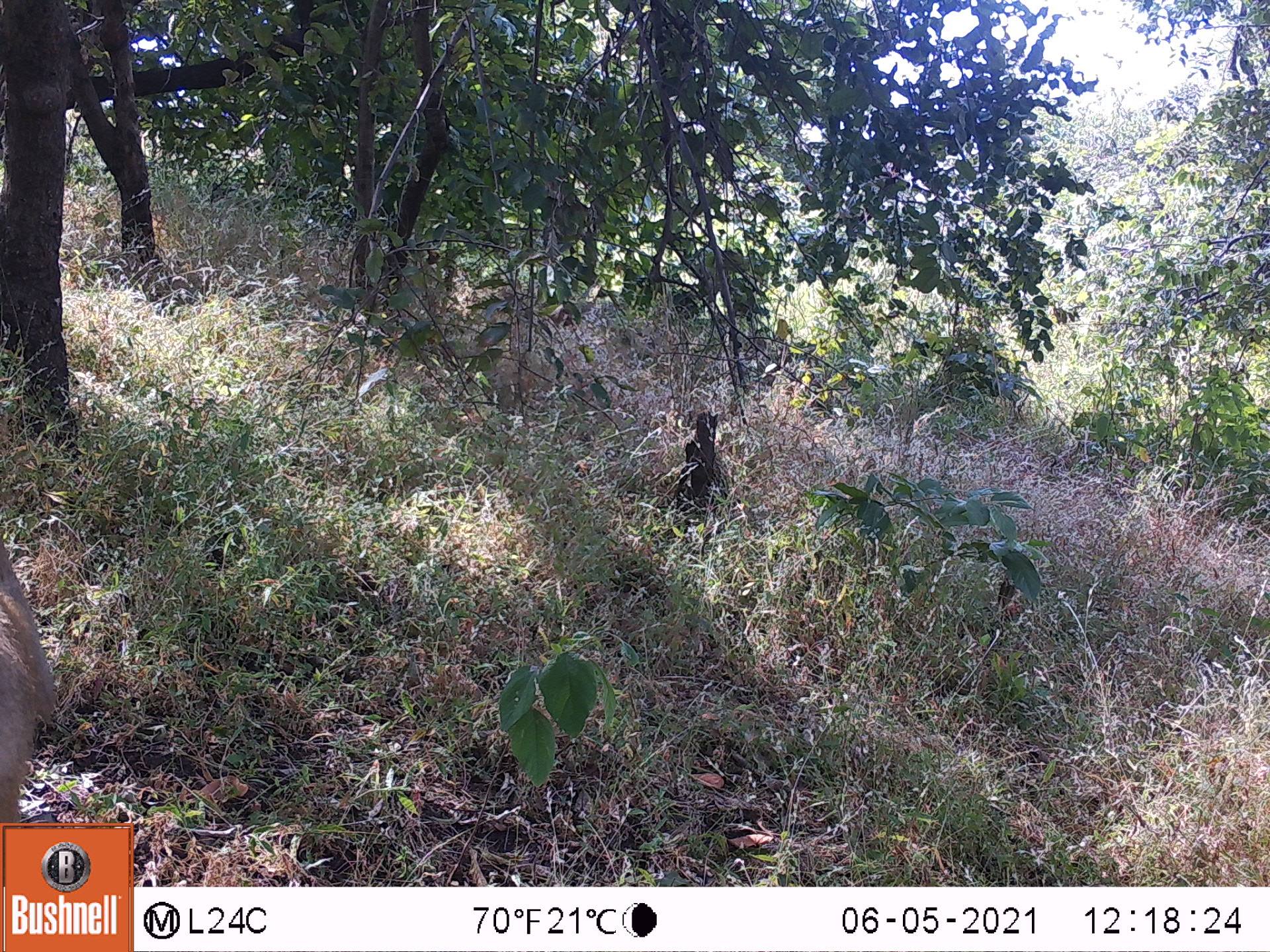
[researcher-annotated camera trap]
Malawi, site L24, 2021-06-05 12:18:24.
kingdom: Animalia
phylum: Chordata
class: Mammalia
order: Primates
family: Cercopithecidae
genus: Papio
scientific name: Papio cynocephalus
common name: yellow baboon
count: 1